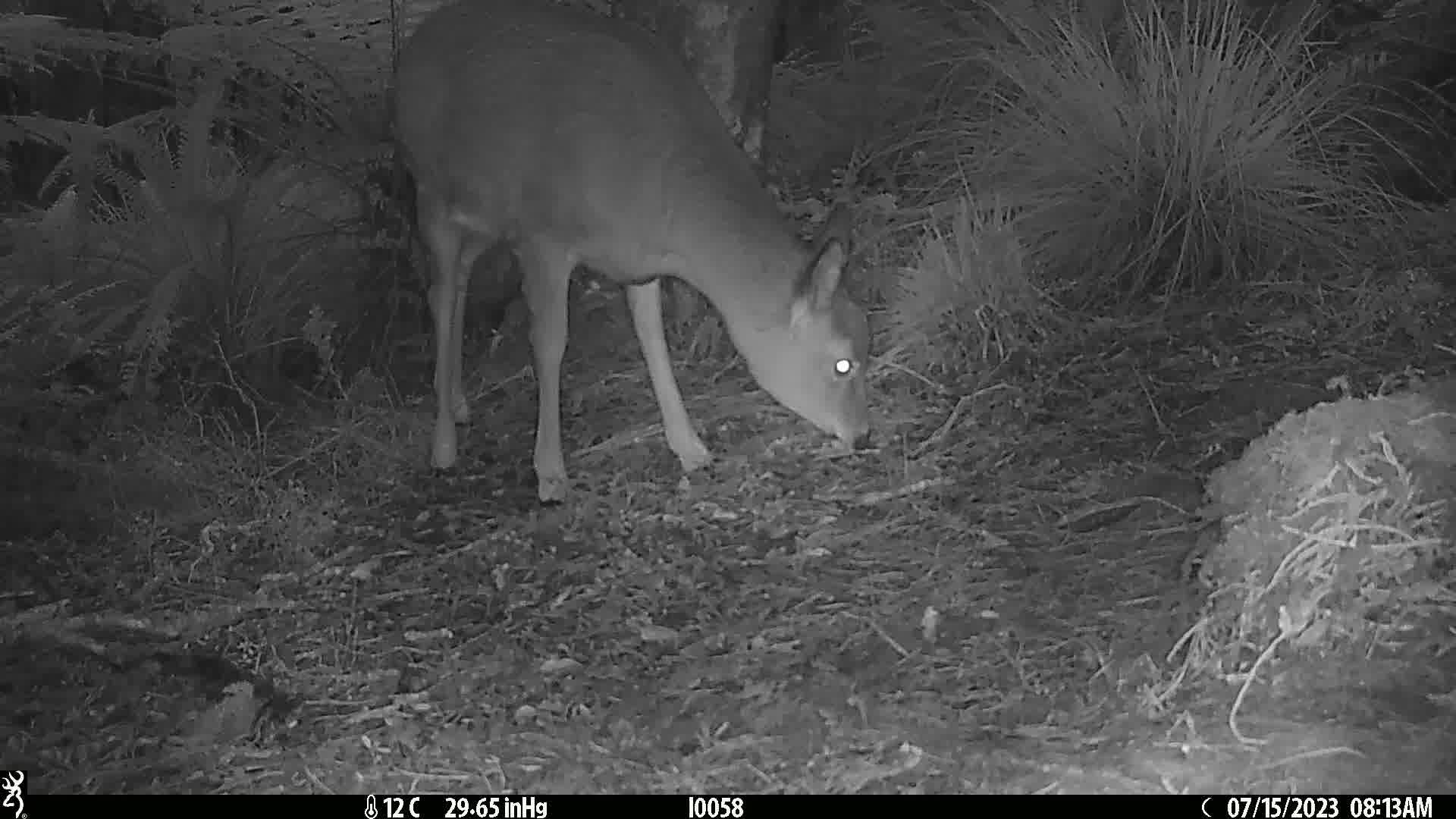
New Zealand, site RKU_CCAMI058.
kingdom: Animalia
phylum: Chordata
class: Mammalia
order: Artiodactyla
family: Cervidae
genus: Odocoileus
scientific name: Odocoileus virginianus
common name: white-tailed deer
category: white tailed deer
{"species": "white tailed deer (white-tailed deer) (Odocoileus virginianus)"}